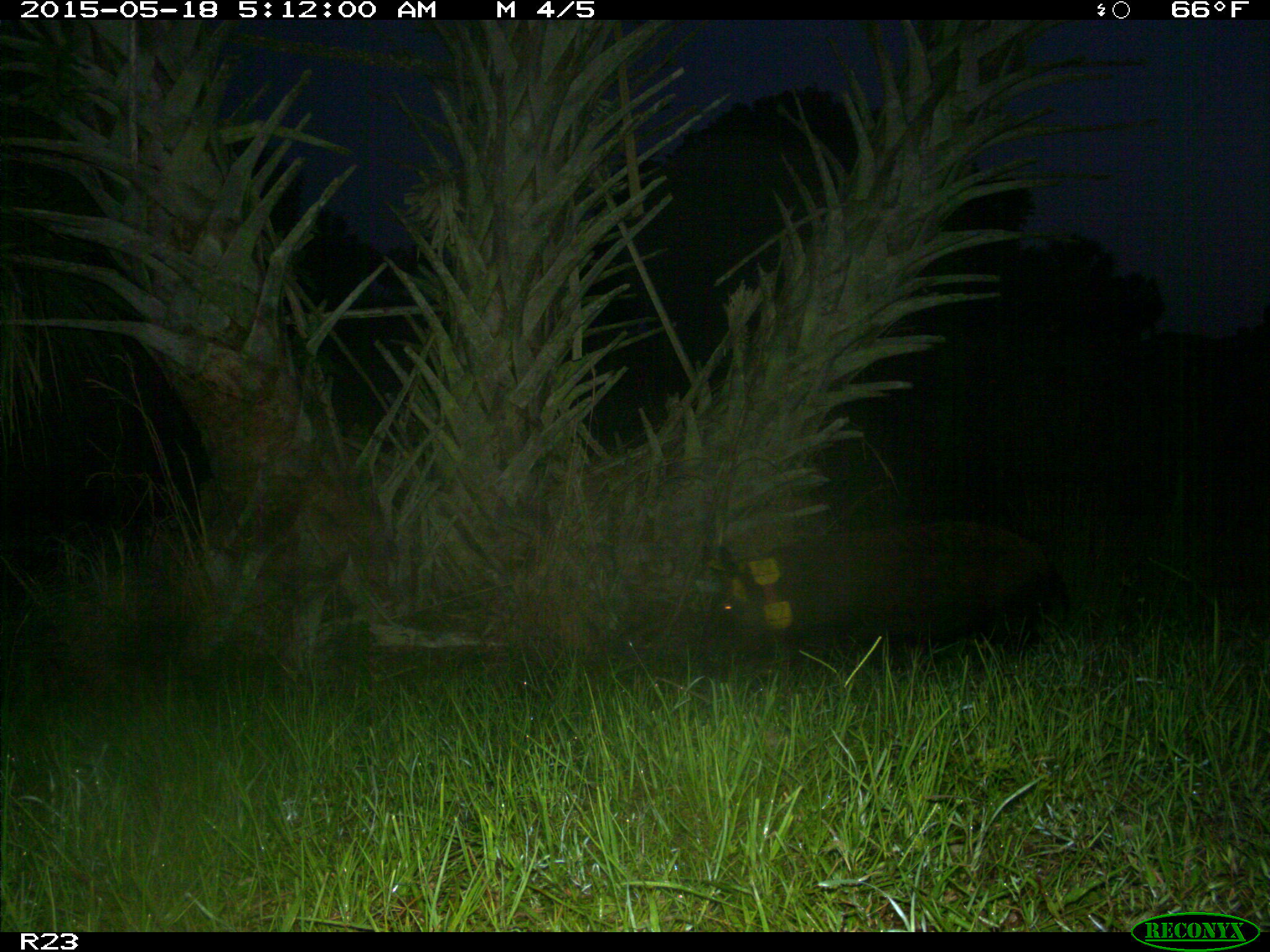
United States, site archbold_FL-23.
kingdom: Animalia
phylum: Chordata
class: Mammalia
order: Artiodactyla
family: Bovidae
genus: Bos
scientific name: Bos taurus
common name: domestic cow